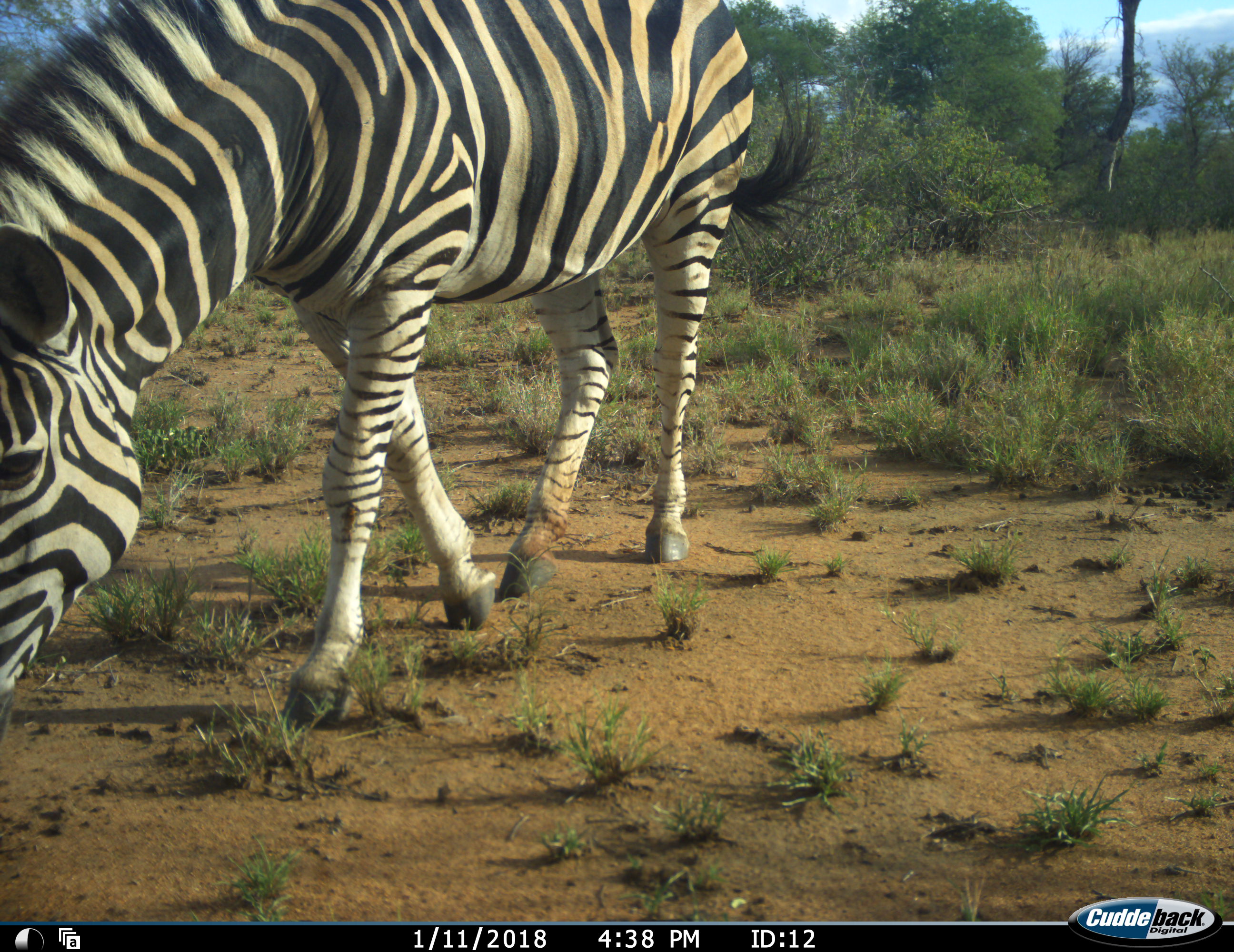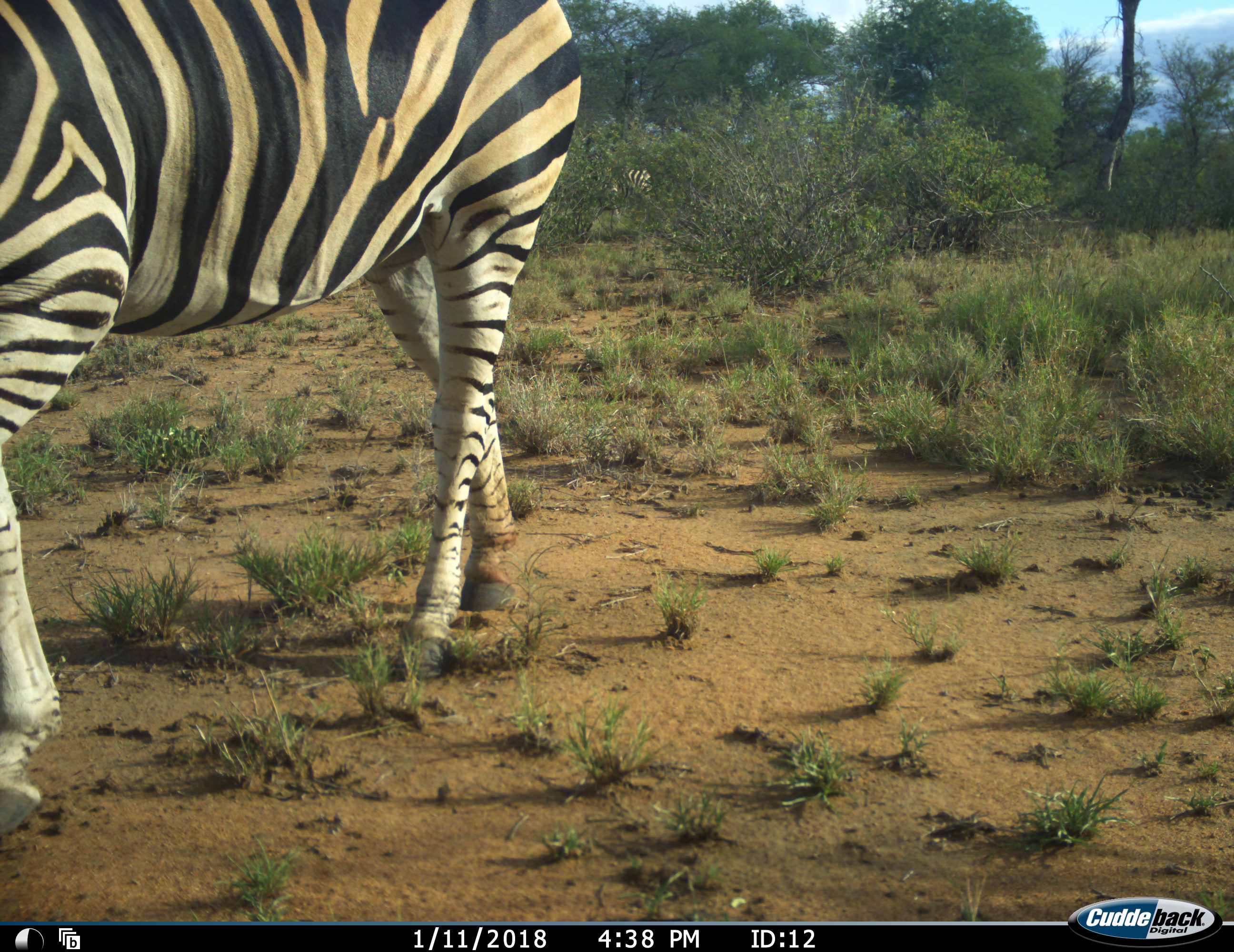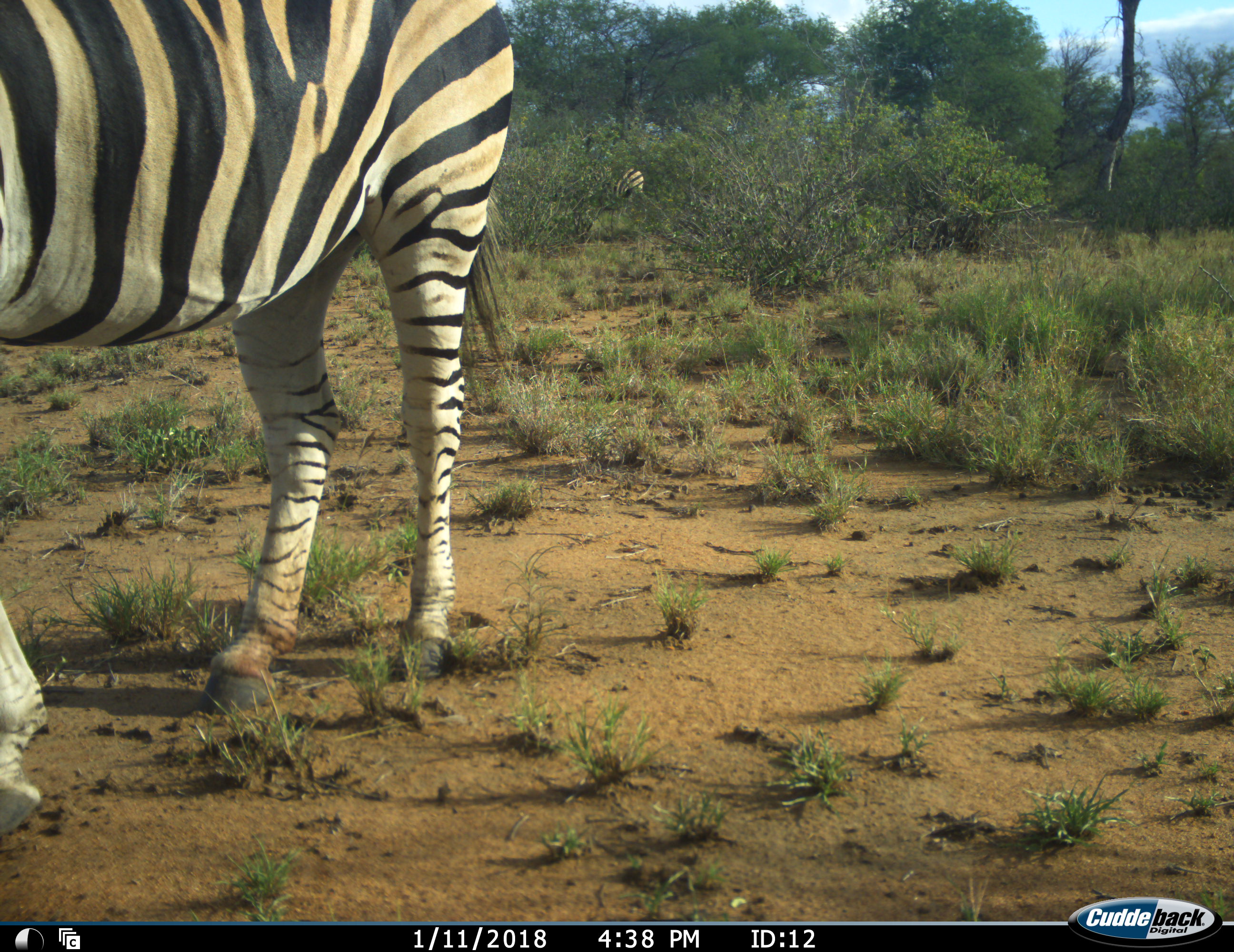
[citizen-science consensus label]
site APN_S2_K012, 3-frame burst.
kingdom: Animalia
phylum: Chordata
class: Mammalia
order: Perissodactyla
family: Equidae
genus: Equus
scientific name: Equus quagga burchellii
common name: burchell's zebra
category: zebraburchells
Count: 2.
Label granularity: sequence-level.